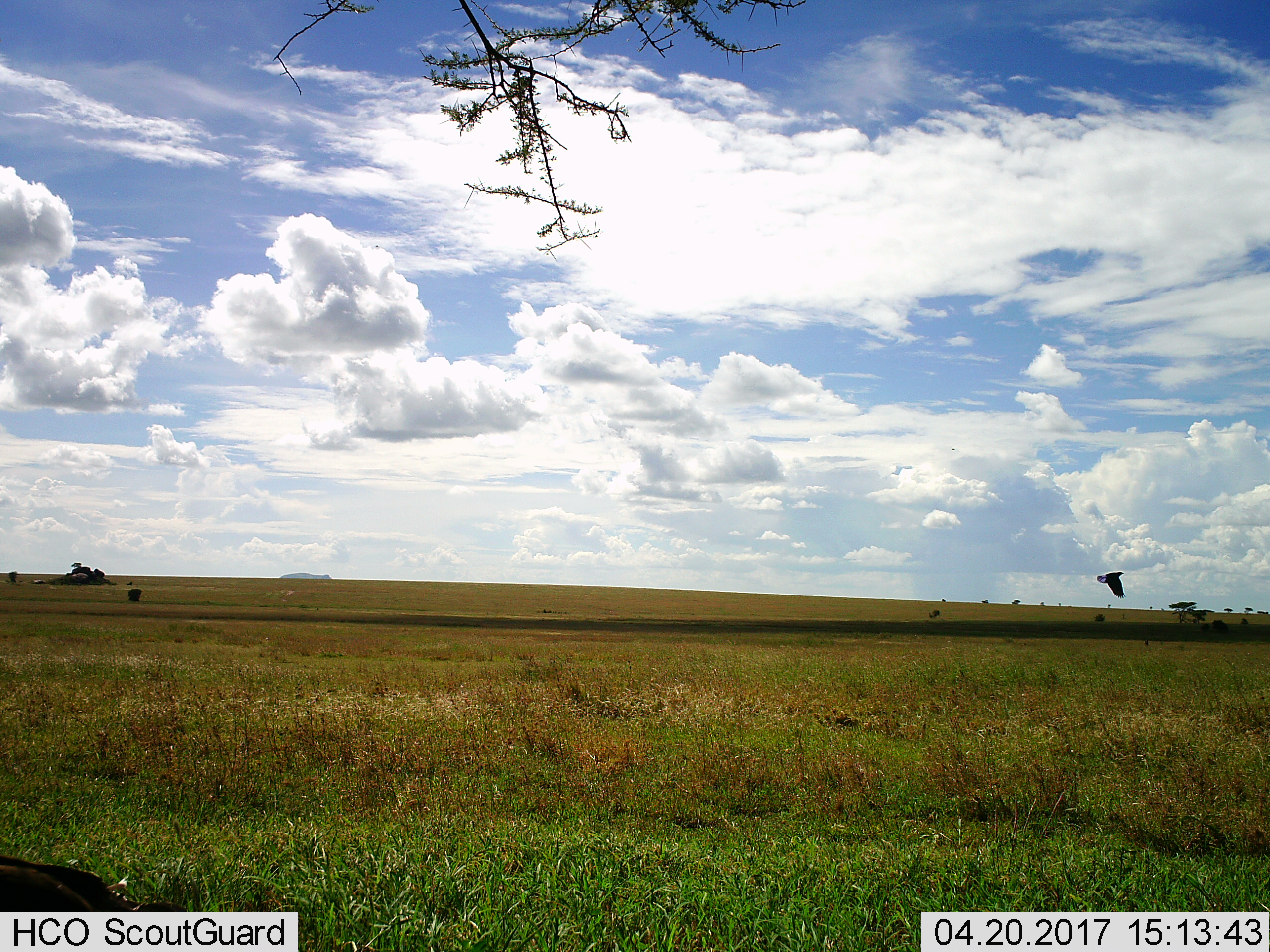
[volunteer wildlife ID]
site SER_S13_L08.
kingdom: Animalia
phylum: Chordata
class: Aves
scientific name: Aves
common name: bird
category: birdother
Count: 1.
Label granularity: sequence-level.